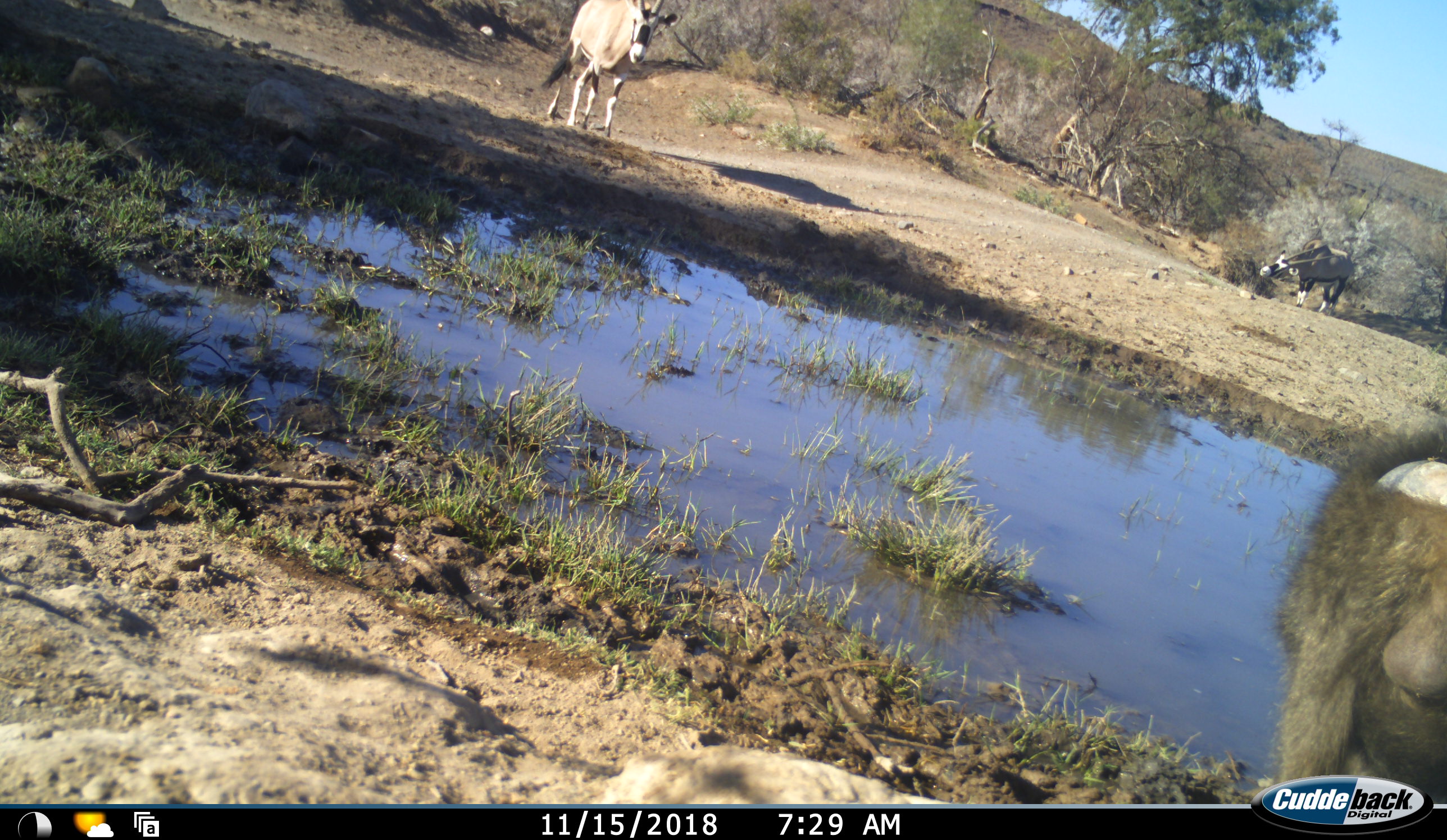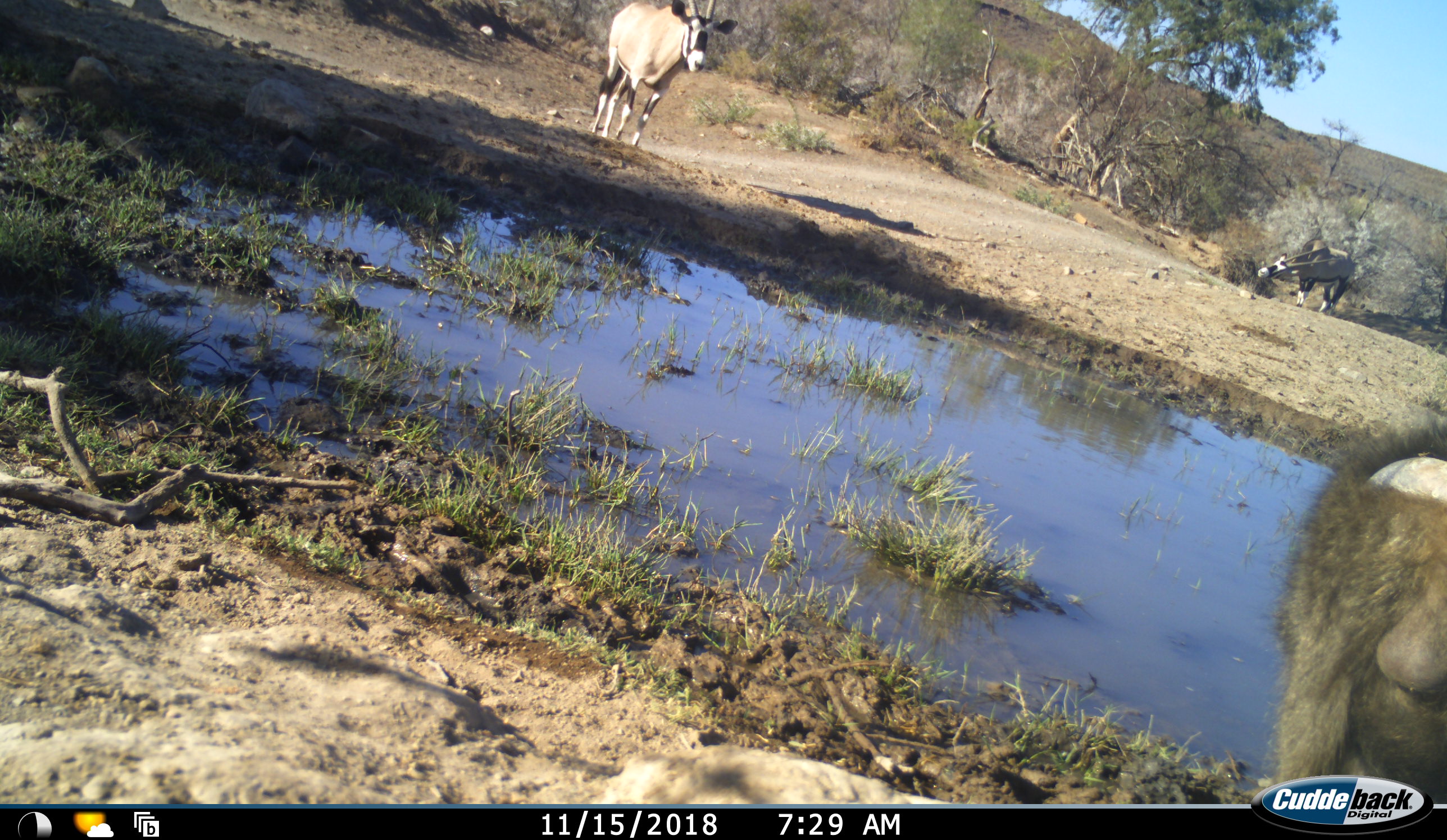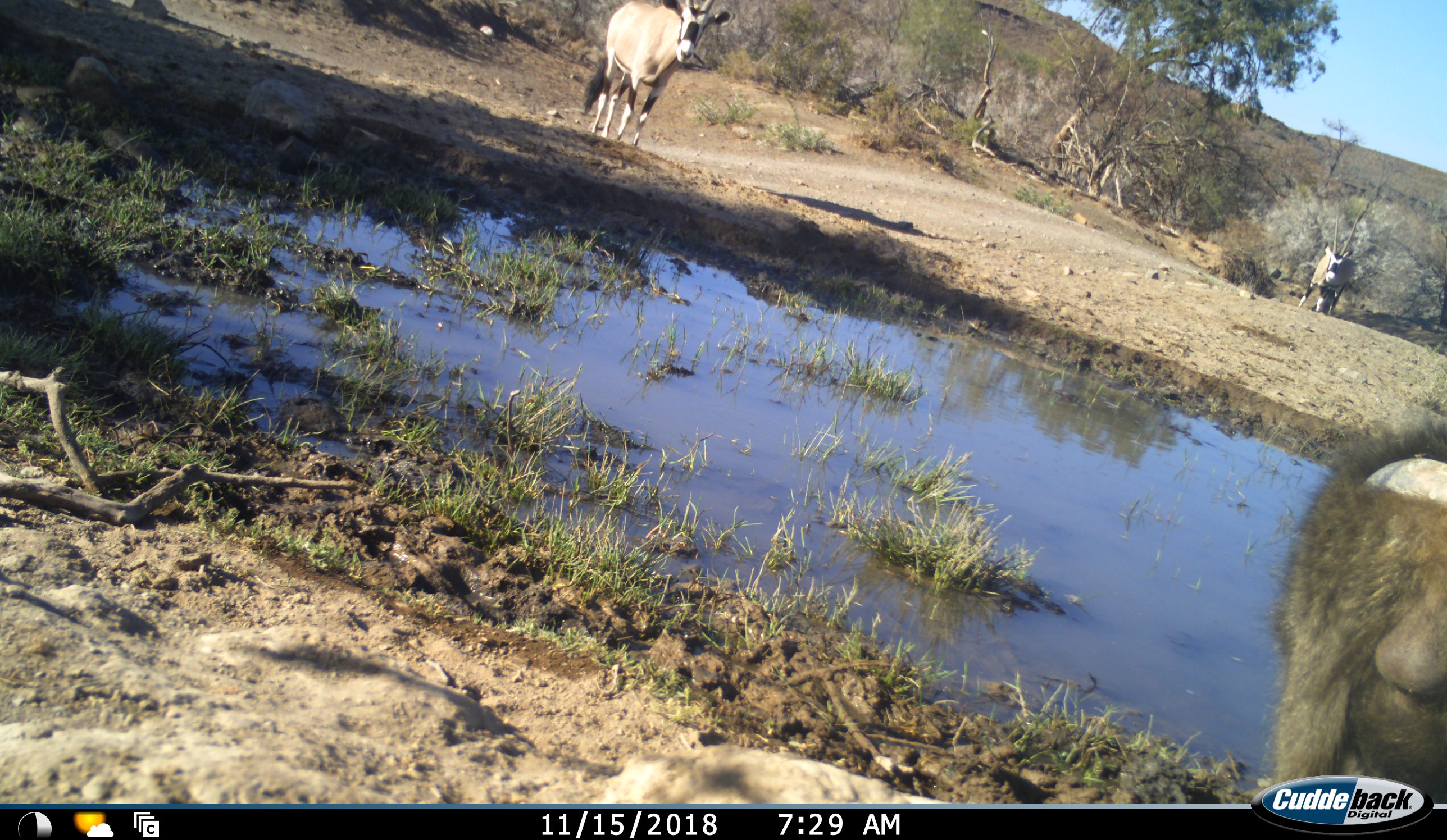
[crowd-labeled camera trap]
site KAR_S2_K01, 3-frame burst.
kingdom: Animalia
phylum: Chordata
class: Mammalia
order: Primates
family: Cercopithecidae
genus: Papio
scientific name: Papio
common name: baboon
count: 1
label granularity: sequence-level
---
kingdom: Animalia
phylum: Chordata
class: Mammalia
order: Artiodactyla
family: Bovidae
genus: Oryx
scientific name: Oryx gazella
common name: gemsbok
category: oryx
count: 2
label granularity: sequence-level